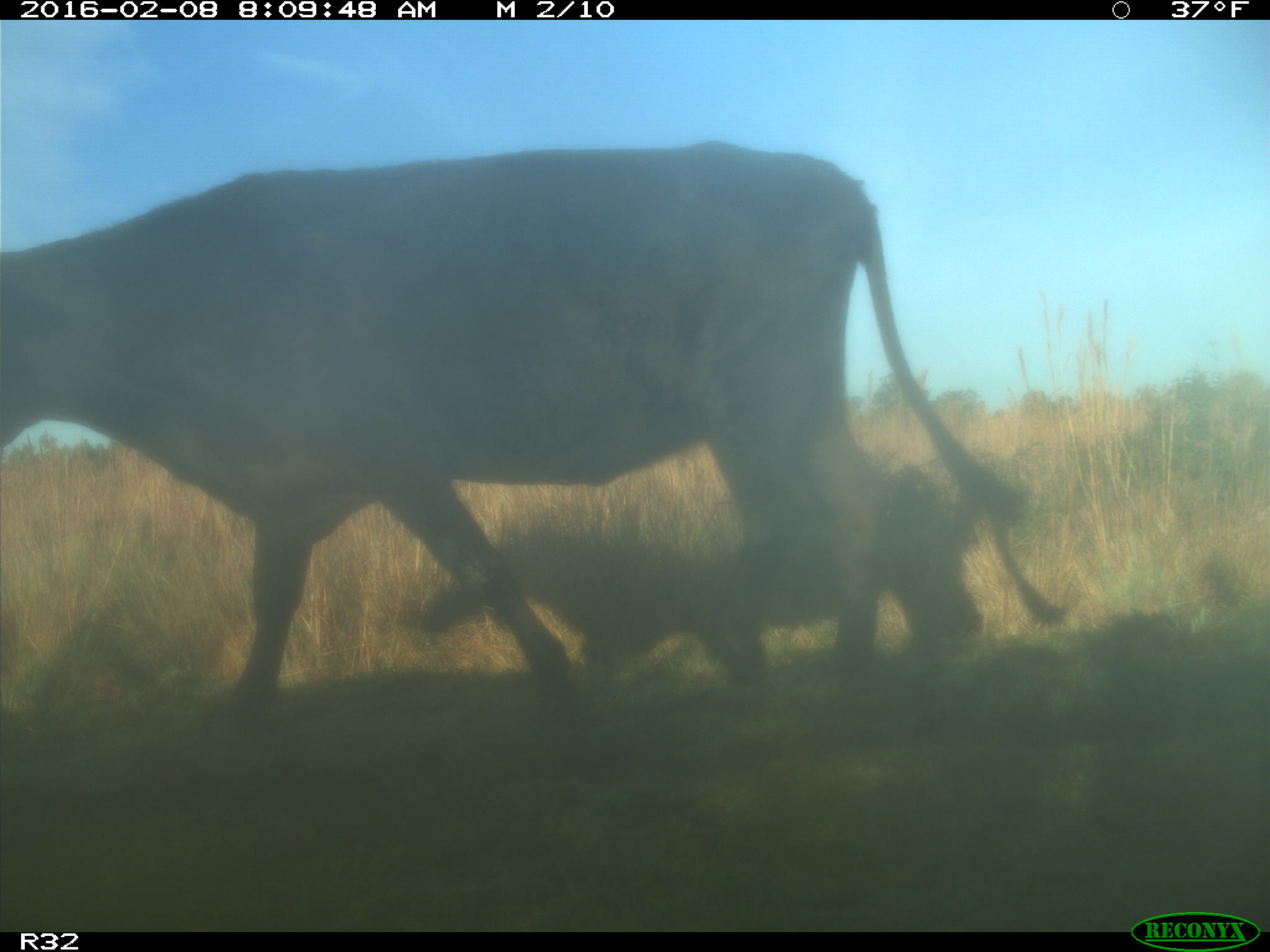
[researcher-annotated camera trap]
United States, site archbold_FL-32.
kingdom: Animalia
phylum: Chordata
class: Mammalia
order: Artiodactyla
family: Bovidae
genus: Bos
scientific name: Bos taurus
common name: domestic cow